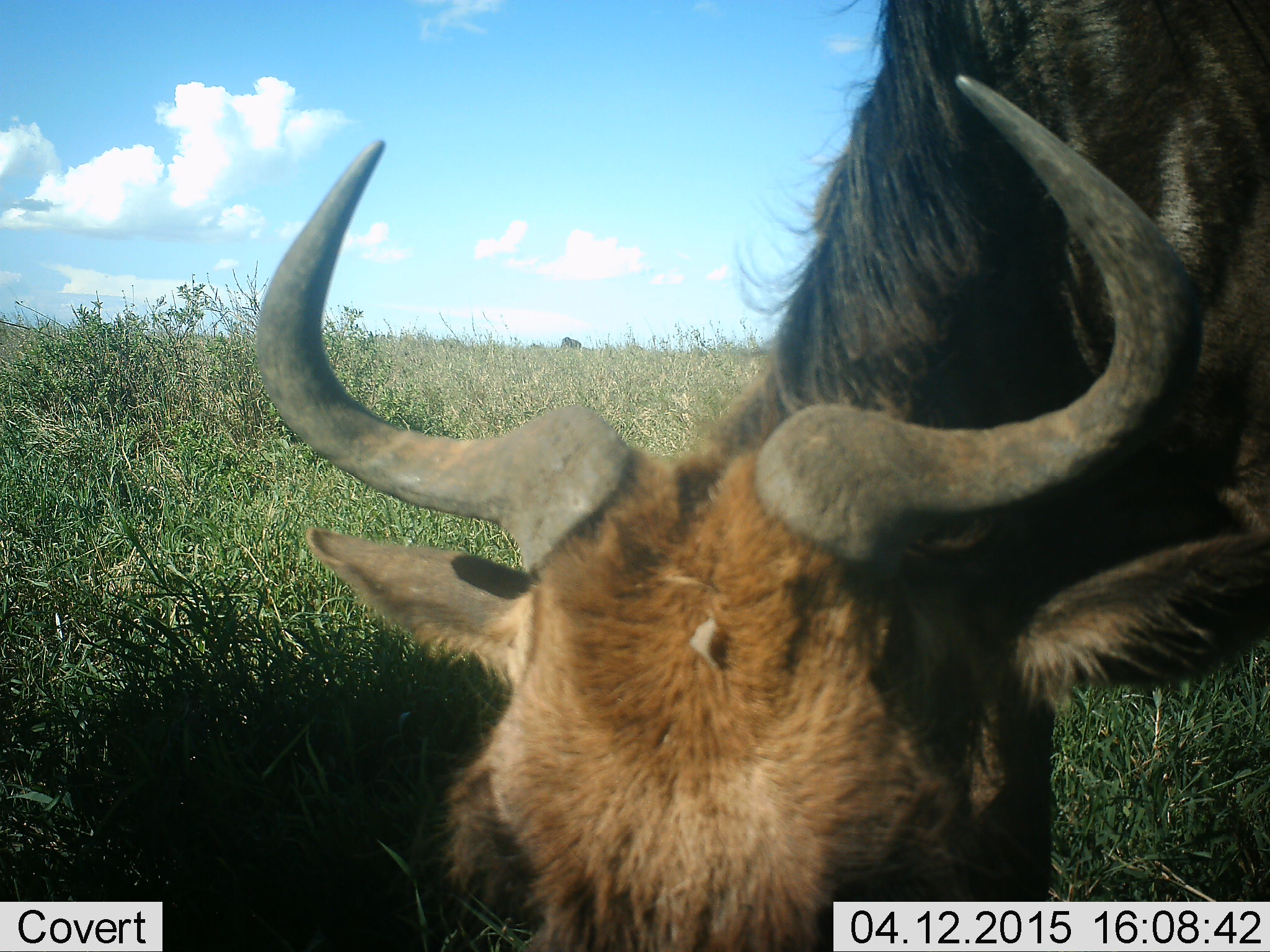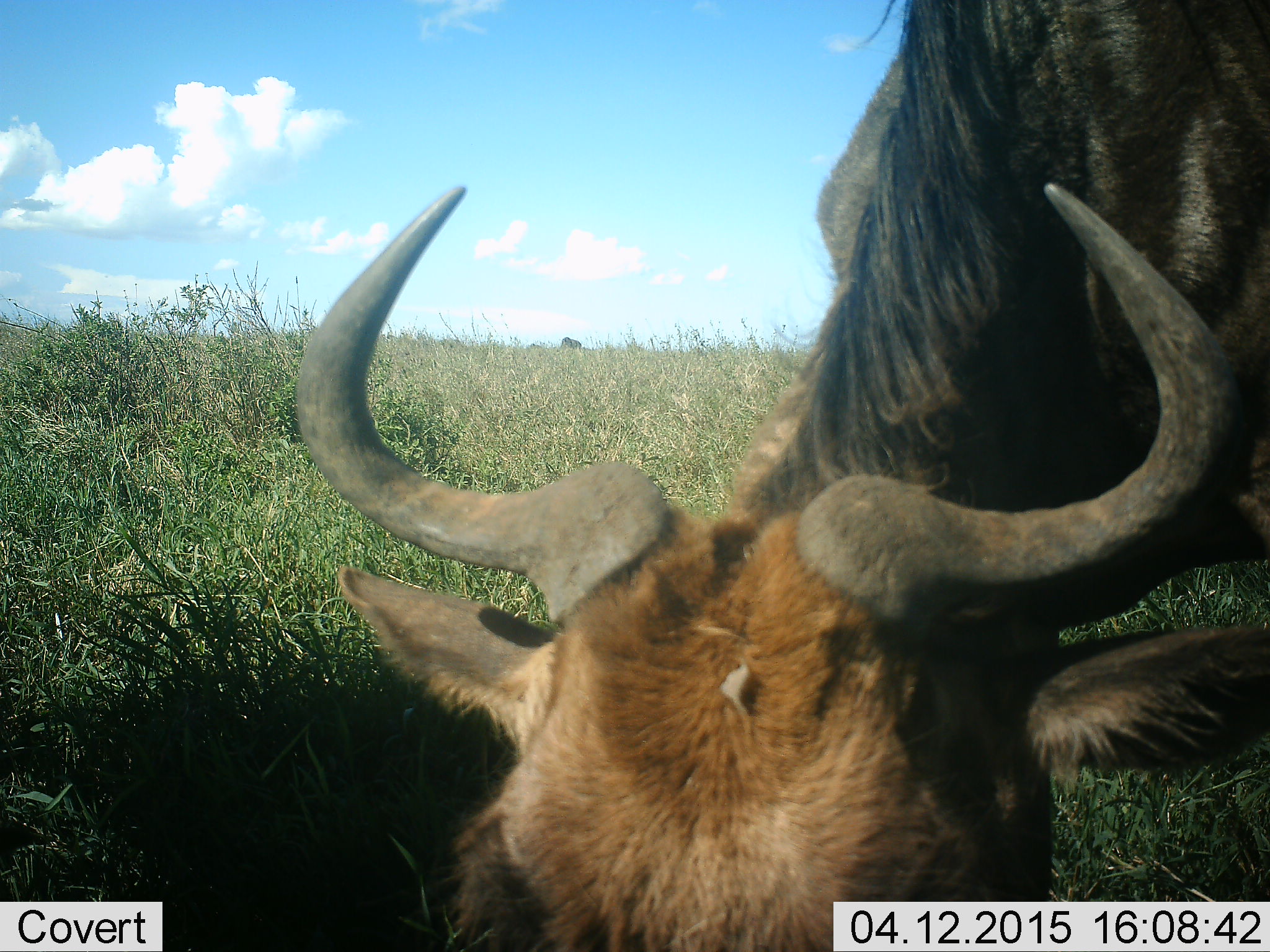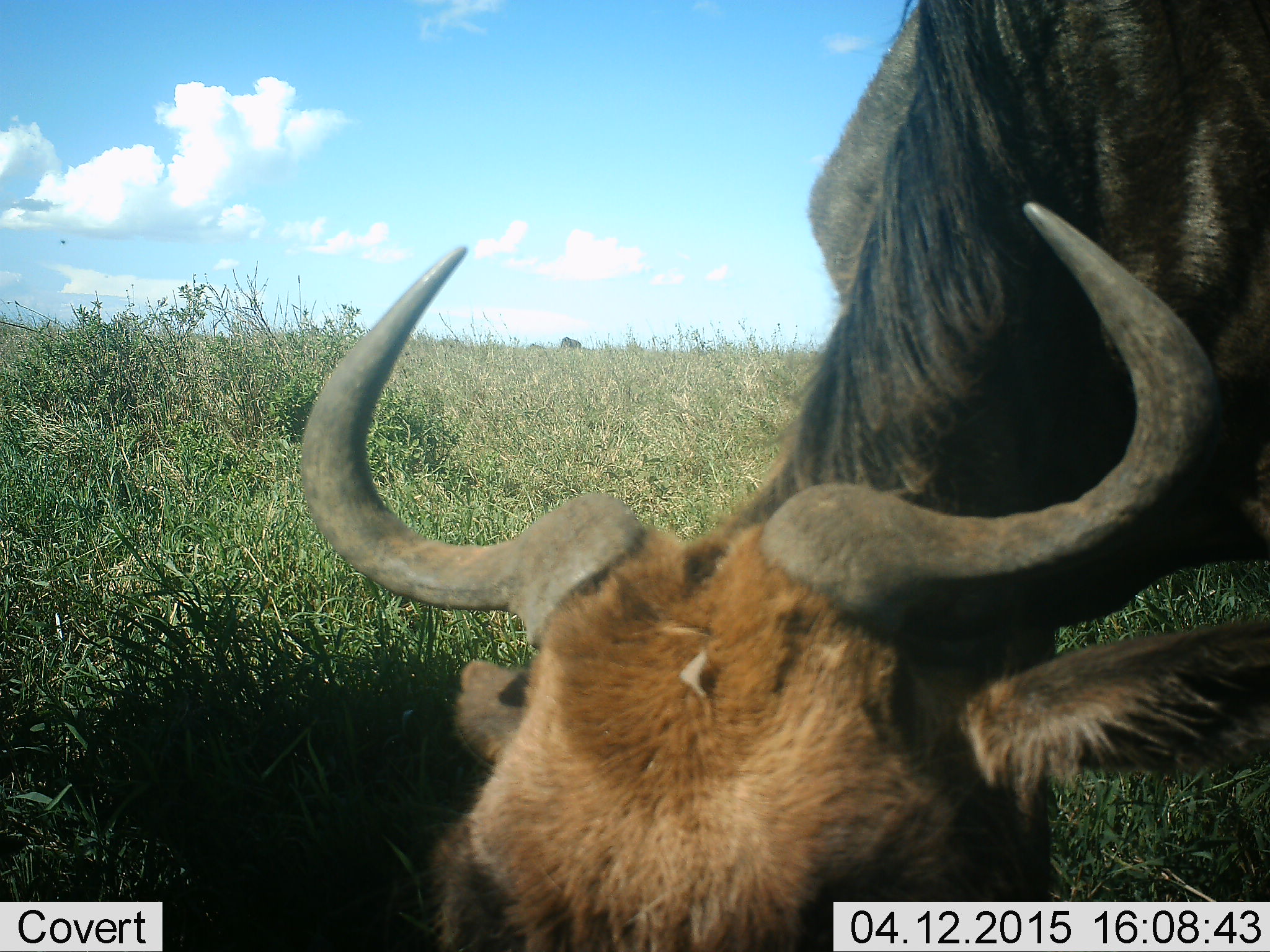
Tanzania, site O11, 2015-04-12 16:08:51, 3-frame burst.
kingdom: Animalia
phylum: Chordata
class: Mammalia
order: Artiodactyla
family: Bovidae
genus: Connochaetes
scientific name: Connochaetes taurinus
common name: blue wildebeest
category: wildebeest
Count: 1.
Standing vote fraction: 20%.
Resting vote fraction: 0%.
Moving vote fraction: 0%.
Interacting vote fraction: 0%.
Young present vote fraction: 10%.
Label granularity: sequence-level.